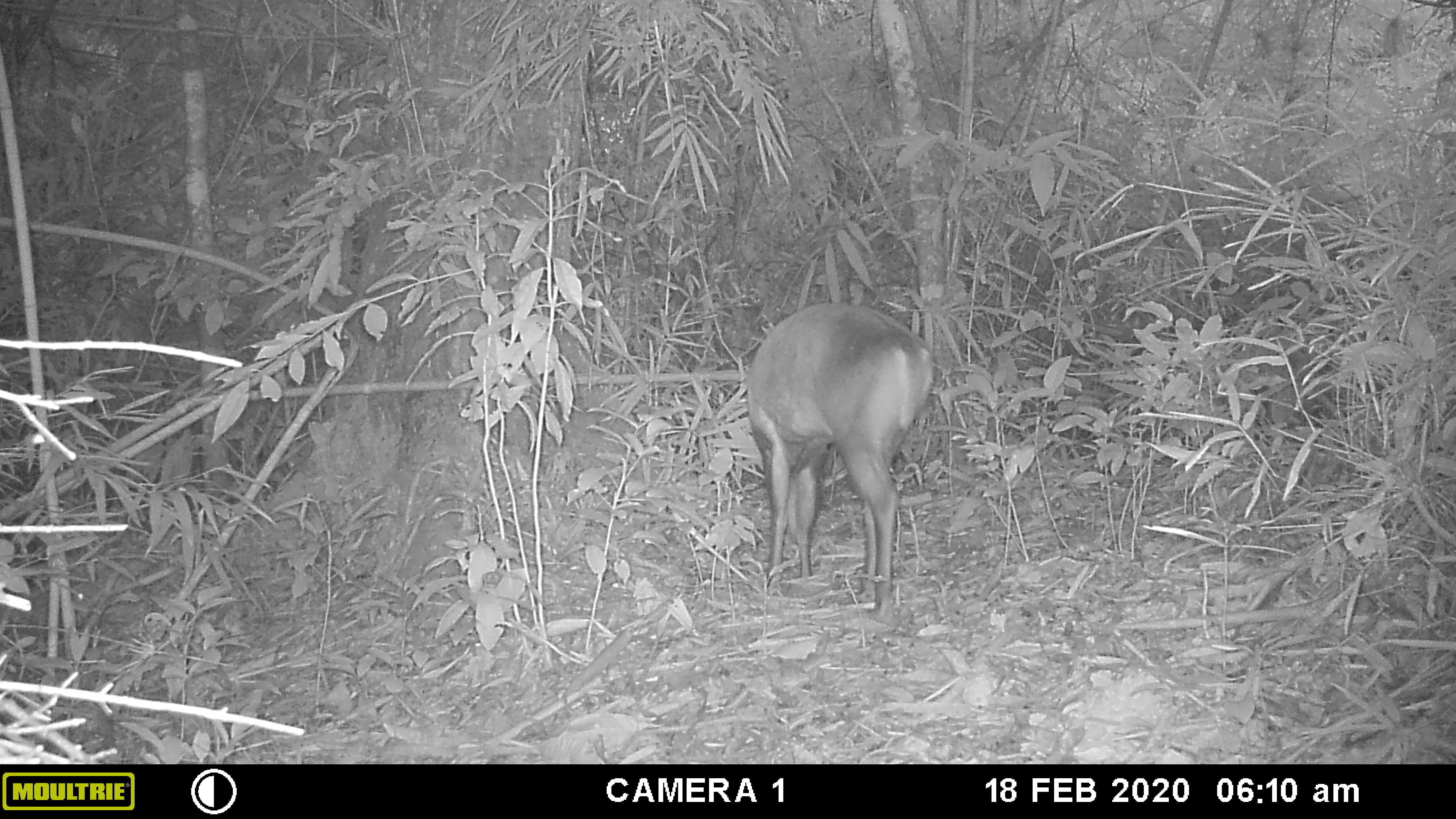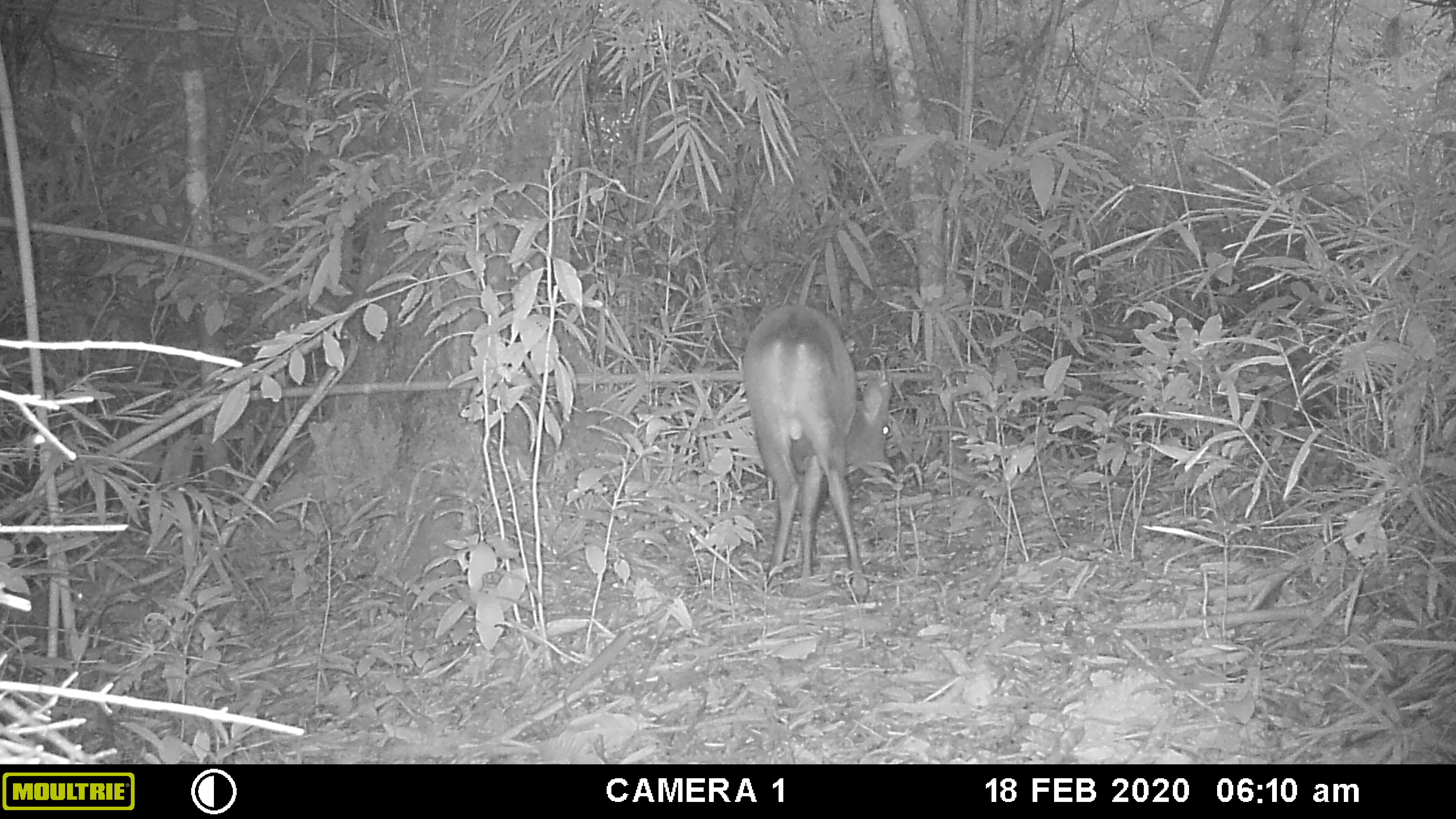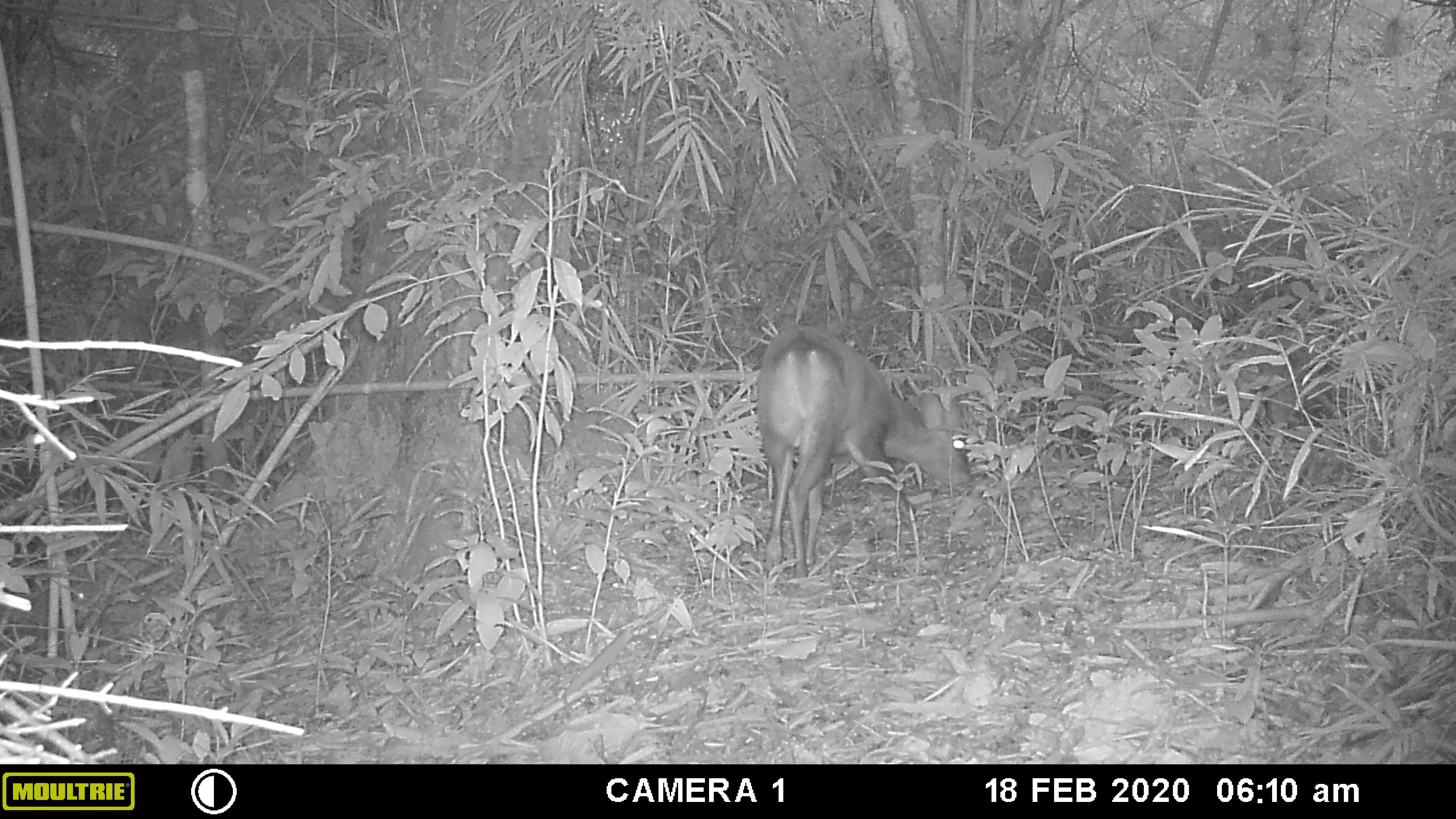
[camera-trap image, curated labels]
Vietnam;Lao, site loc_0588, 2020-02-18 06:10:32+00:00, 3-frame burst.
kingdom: Animalia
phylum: Chordata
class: Mammalia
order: Artiodactyla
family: Cervidae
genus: Muntiacus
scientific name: Muntiacus muntjak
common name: red muntjac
Red muntjac (Muntiacus muntjak). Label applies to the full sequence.